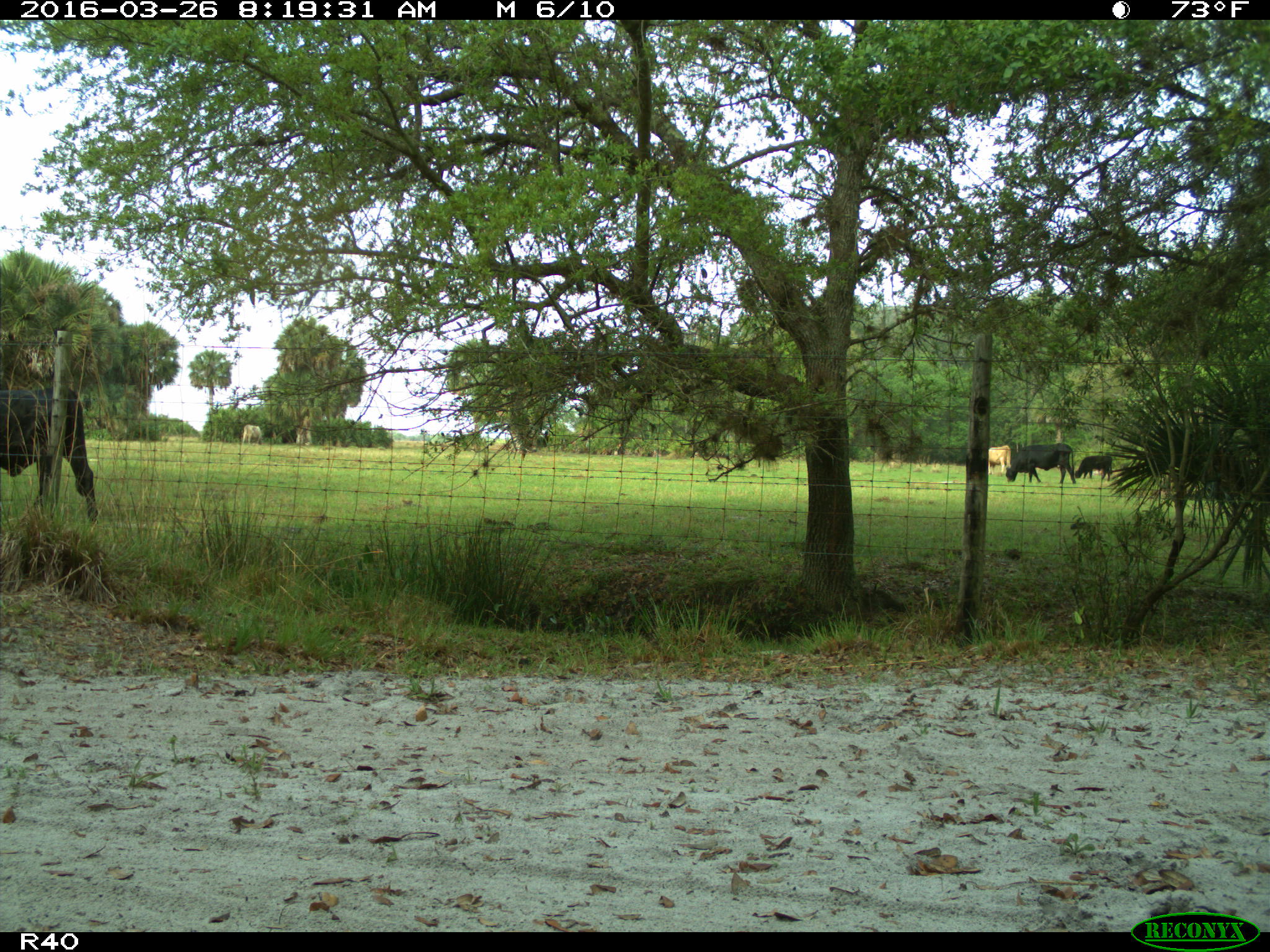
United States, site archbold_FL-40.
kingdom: Animalia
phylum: Chordata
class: Mammalia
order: Artiodactyla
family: Bovidae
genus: Bos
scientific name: Bos taurus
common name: domestic cow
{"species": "Bos taurus (domestic cow)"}